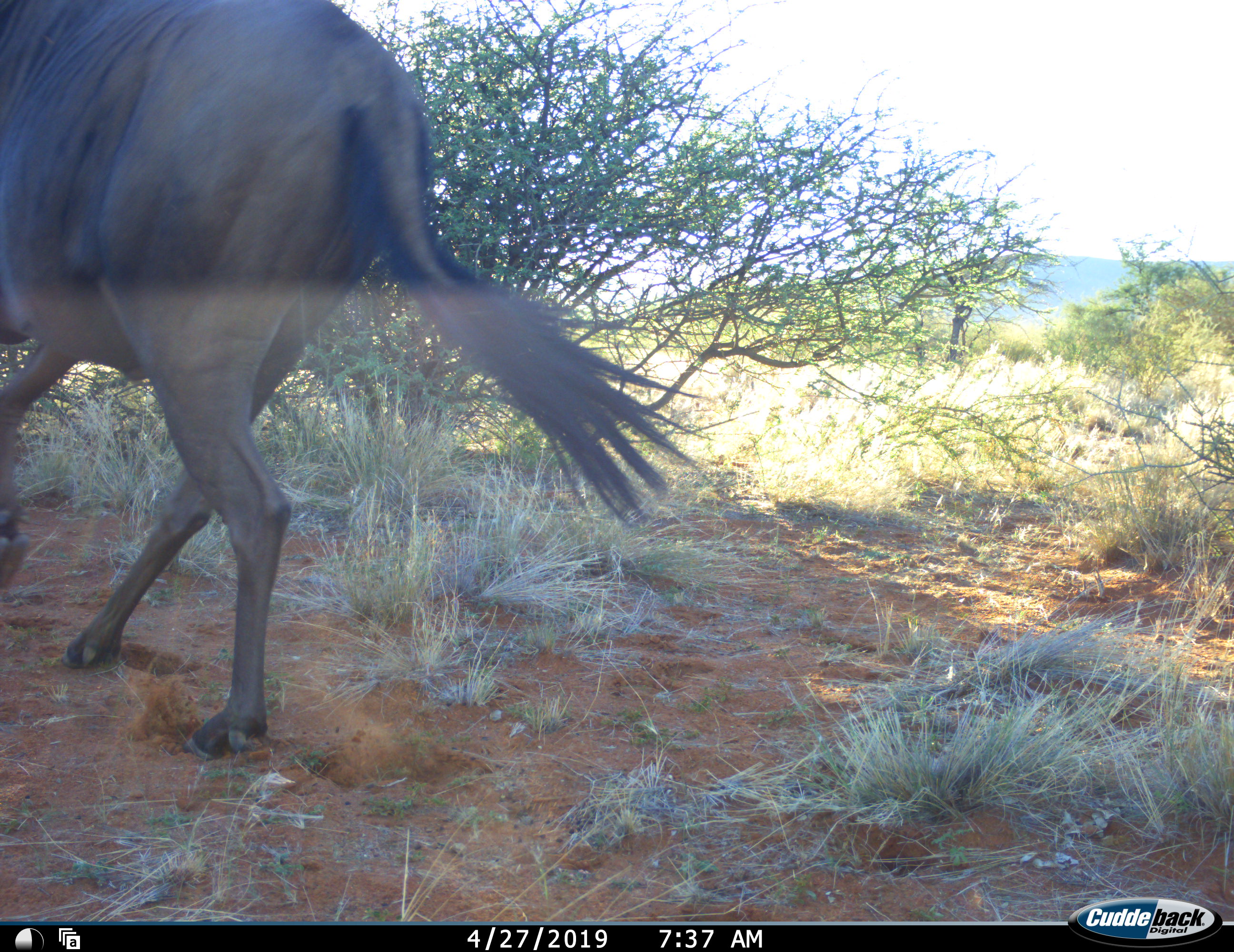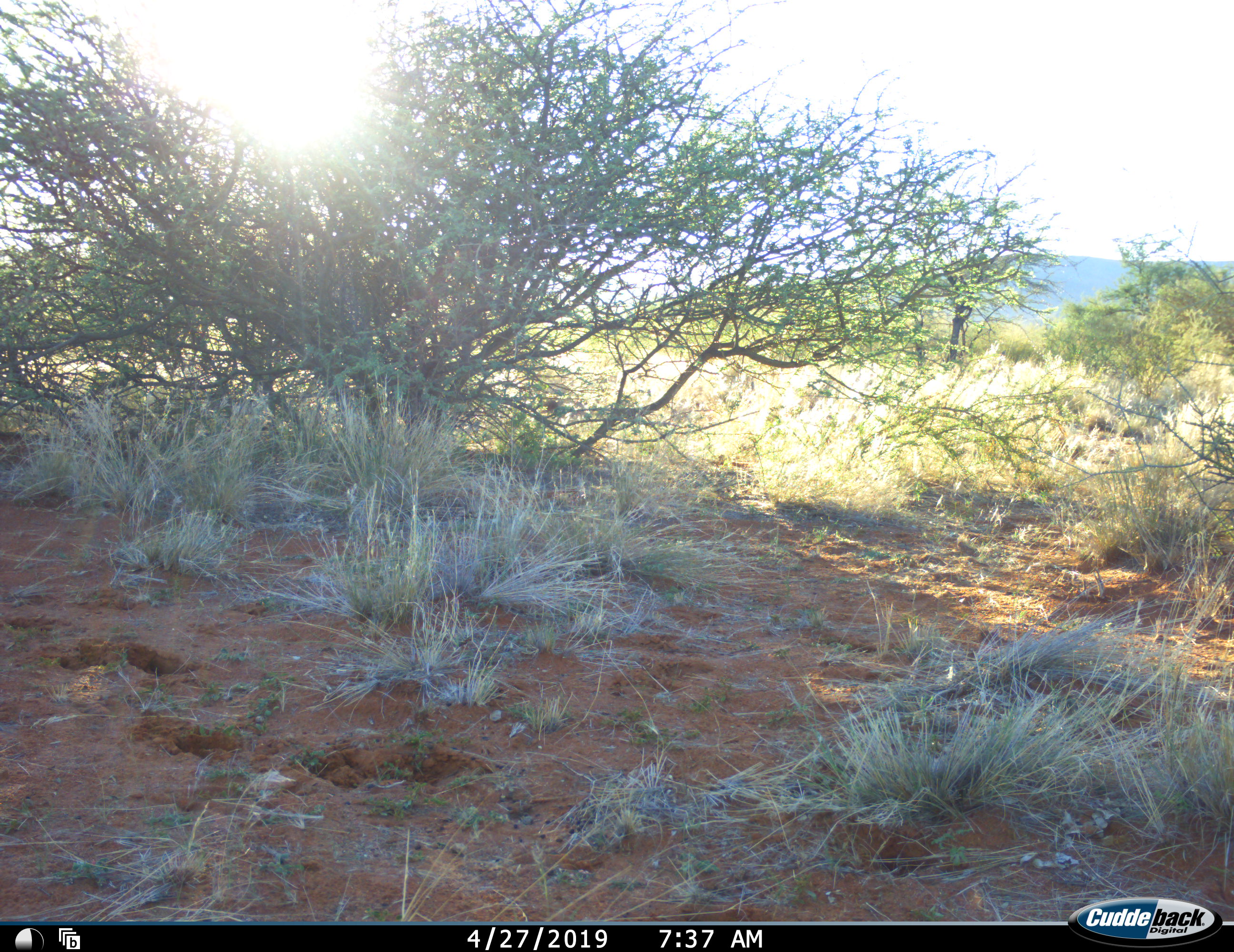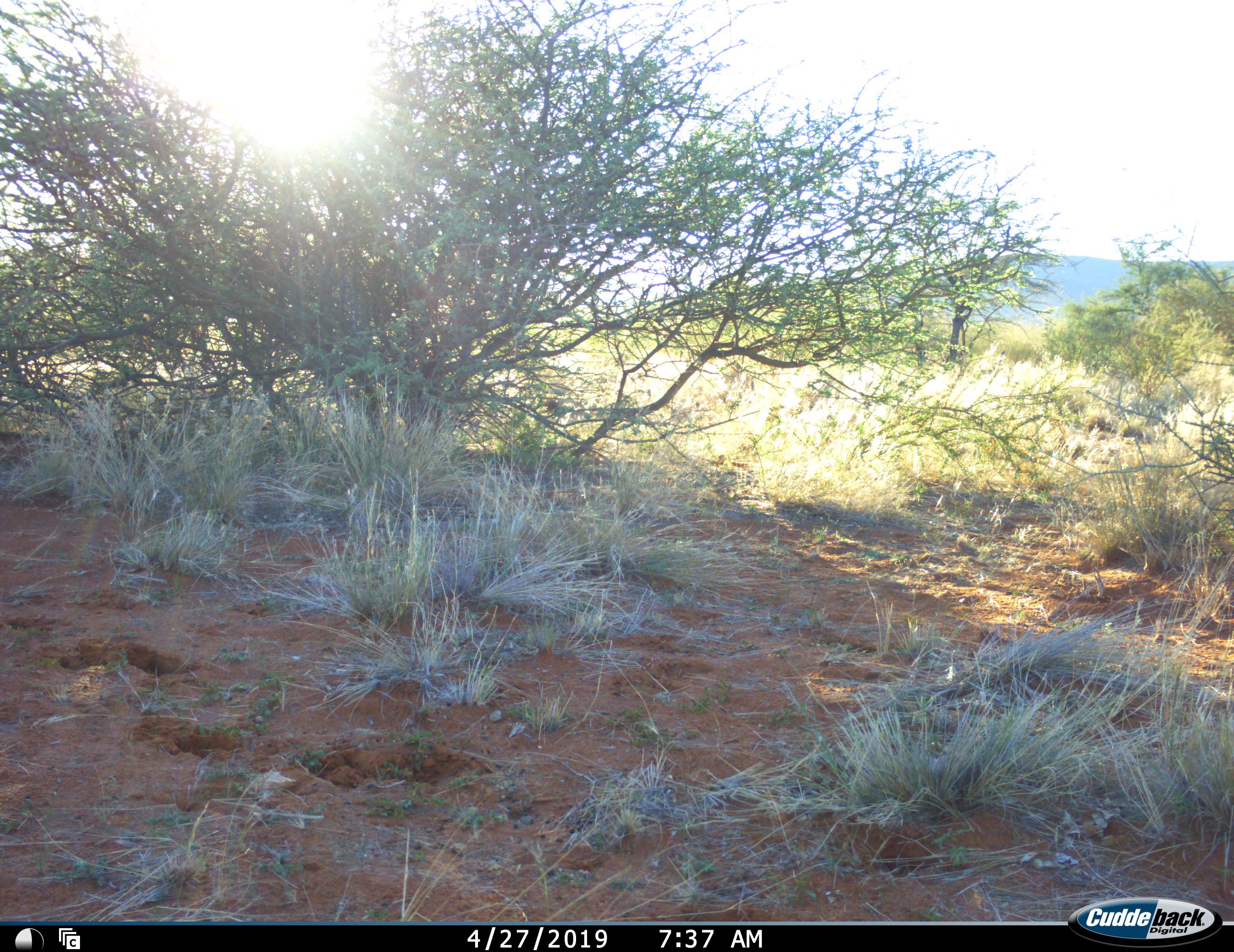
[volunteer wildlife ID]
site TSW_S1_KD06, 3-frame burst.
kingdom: Animalia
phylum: Chordata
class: Mammalia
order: Artiodactyla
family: Bovidae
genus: Connochaetes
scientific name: Connochaetes taurinus taurinus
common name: blue wildebeest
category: wildebeestblue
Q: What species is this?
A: Wildebeestblue (blue wildebeest) (Connochaetes taurinus taurinus).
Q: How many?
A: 1.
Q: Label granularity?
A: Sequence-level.